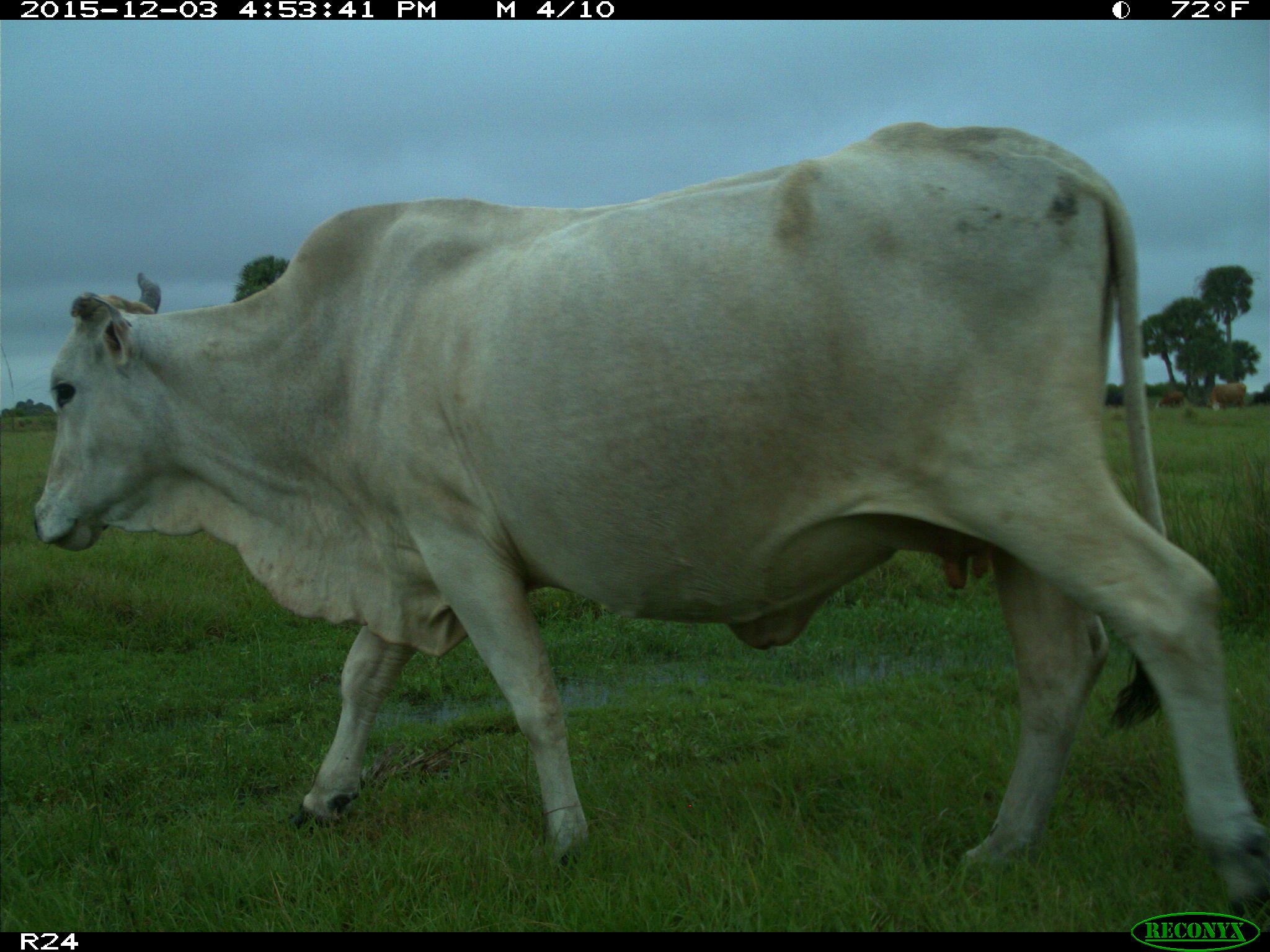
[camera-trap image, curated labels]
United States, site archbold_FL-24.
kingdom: Animalia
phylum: Chordata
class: Mammalia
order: Artiodactyla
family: Bovidae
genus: Bos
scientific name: Bos taurus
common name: domestic cow